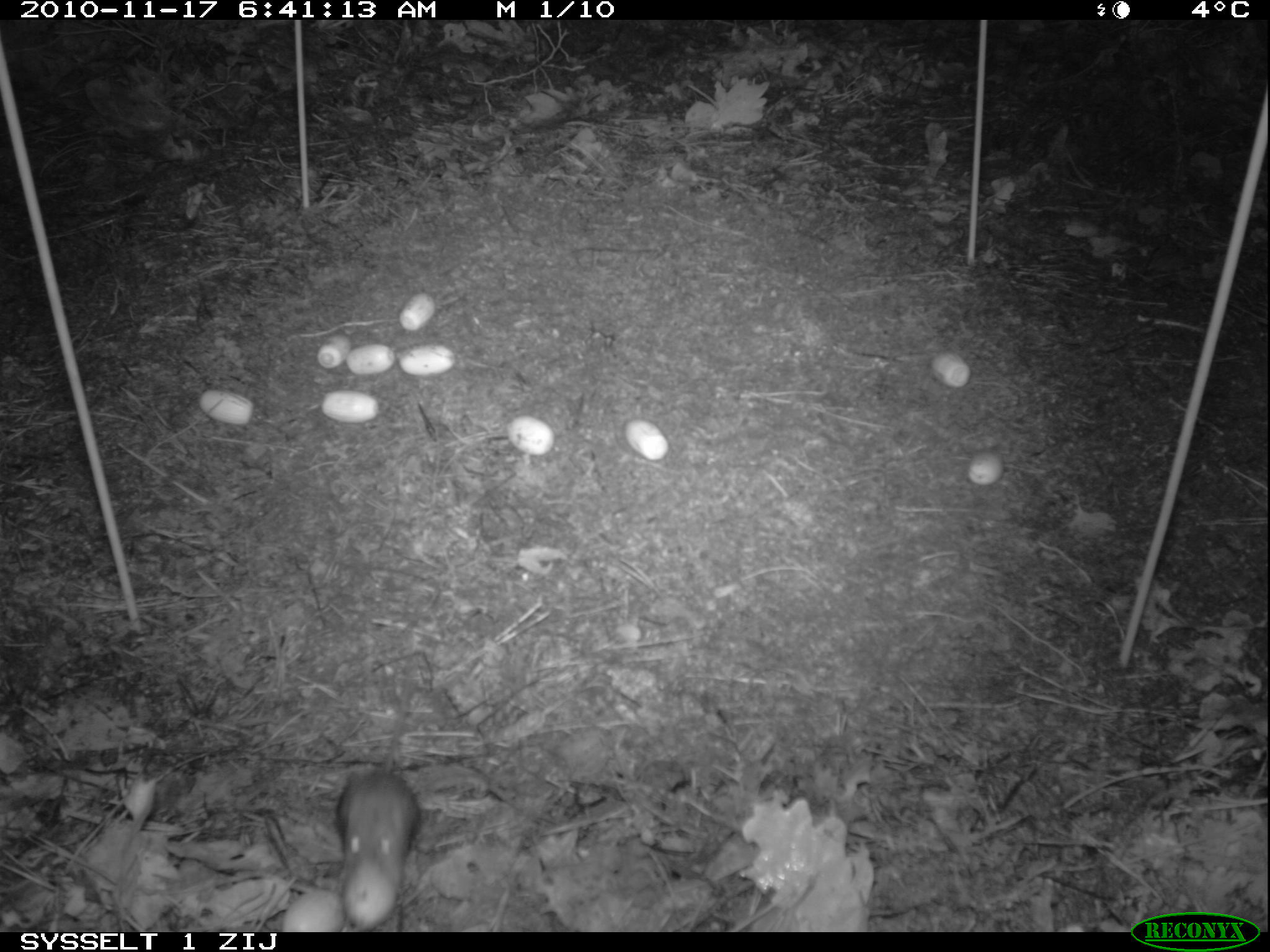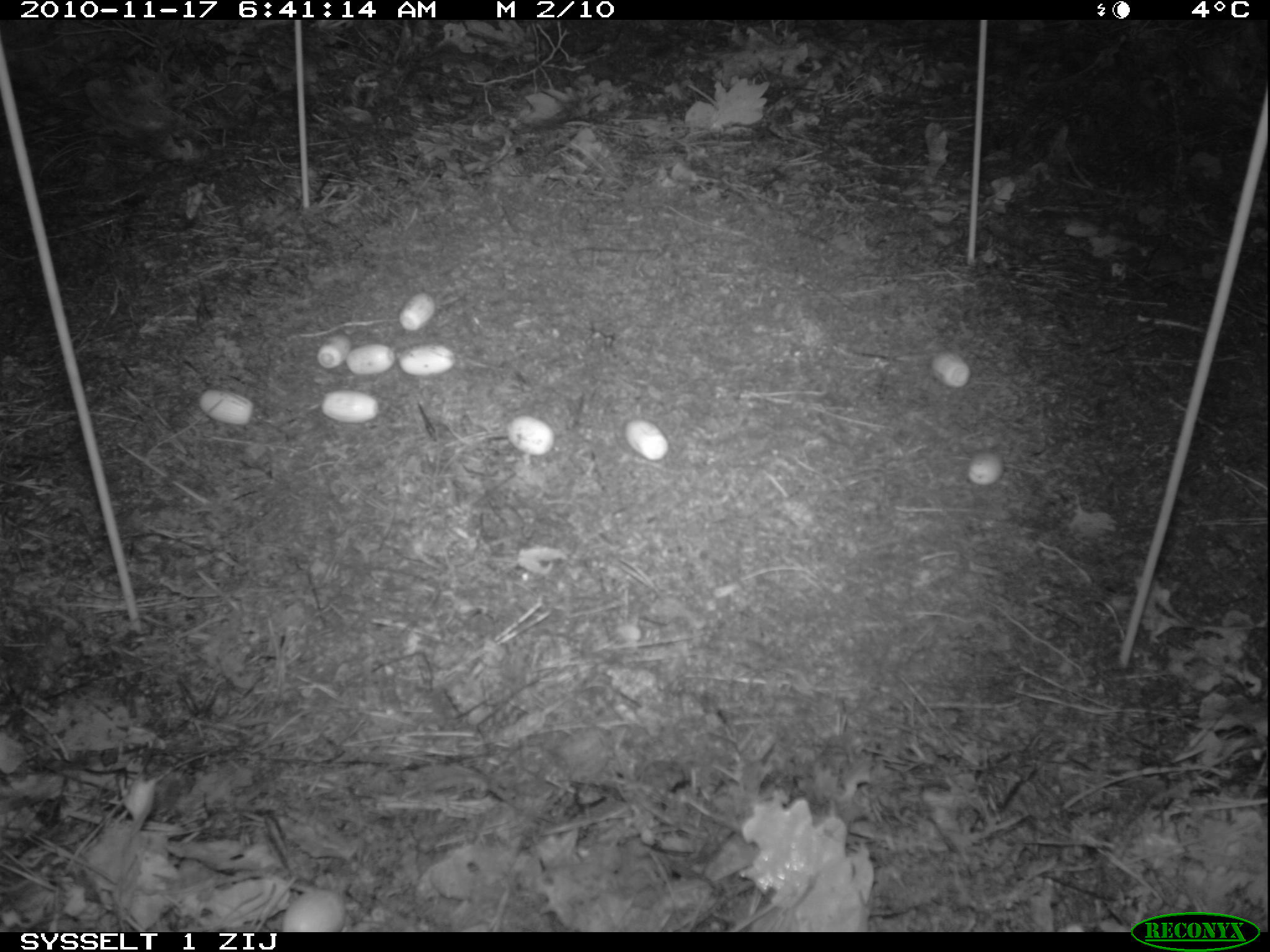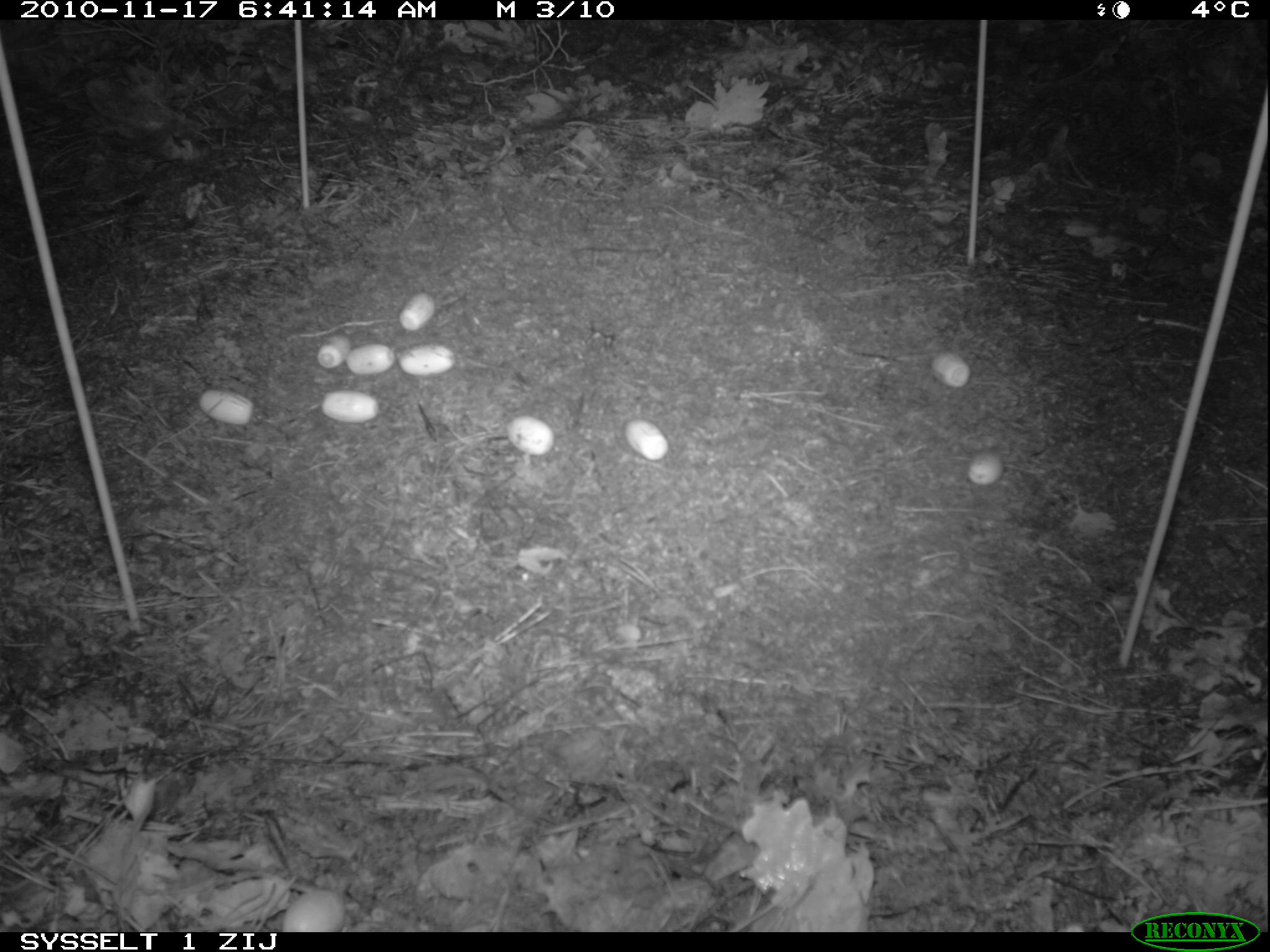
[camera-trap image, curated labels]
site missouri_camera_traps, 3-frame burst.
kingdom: Animalia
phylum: Chordata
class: Mammalia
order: Rodentia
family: Muridae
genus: Apodemus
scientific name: Apodemus sylvaticus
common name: wood mouse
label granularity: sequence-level